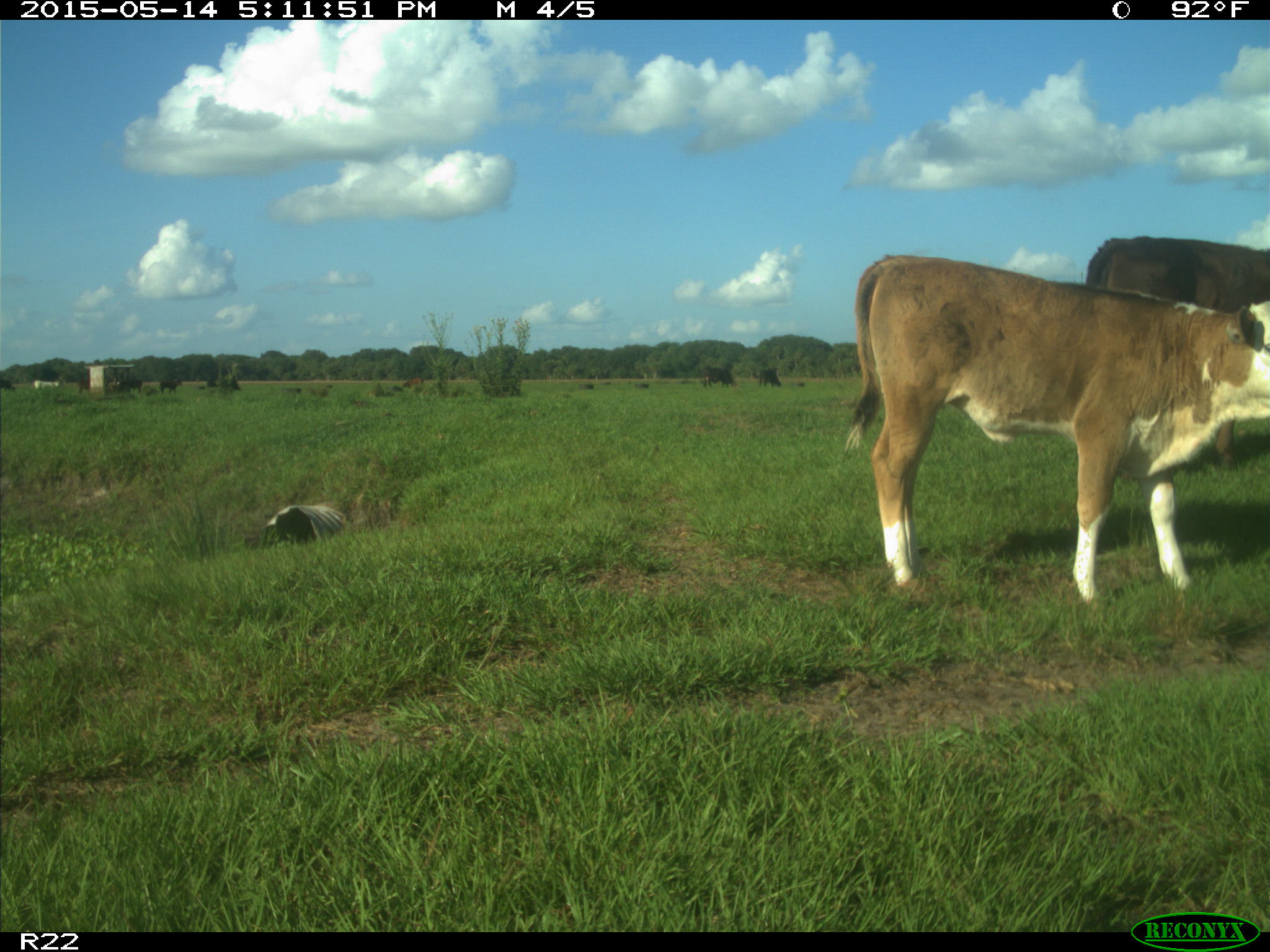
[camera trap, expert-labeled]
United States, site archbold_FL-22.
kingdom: Animalia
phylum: Chordata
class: Mammalia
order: Artiodactyla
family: Bovidae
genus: Bos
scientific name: Bos taurus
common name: domestic cow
Bos taurus (domestic cow).